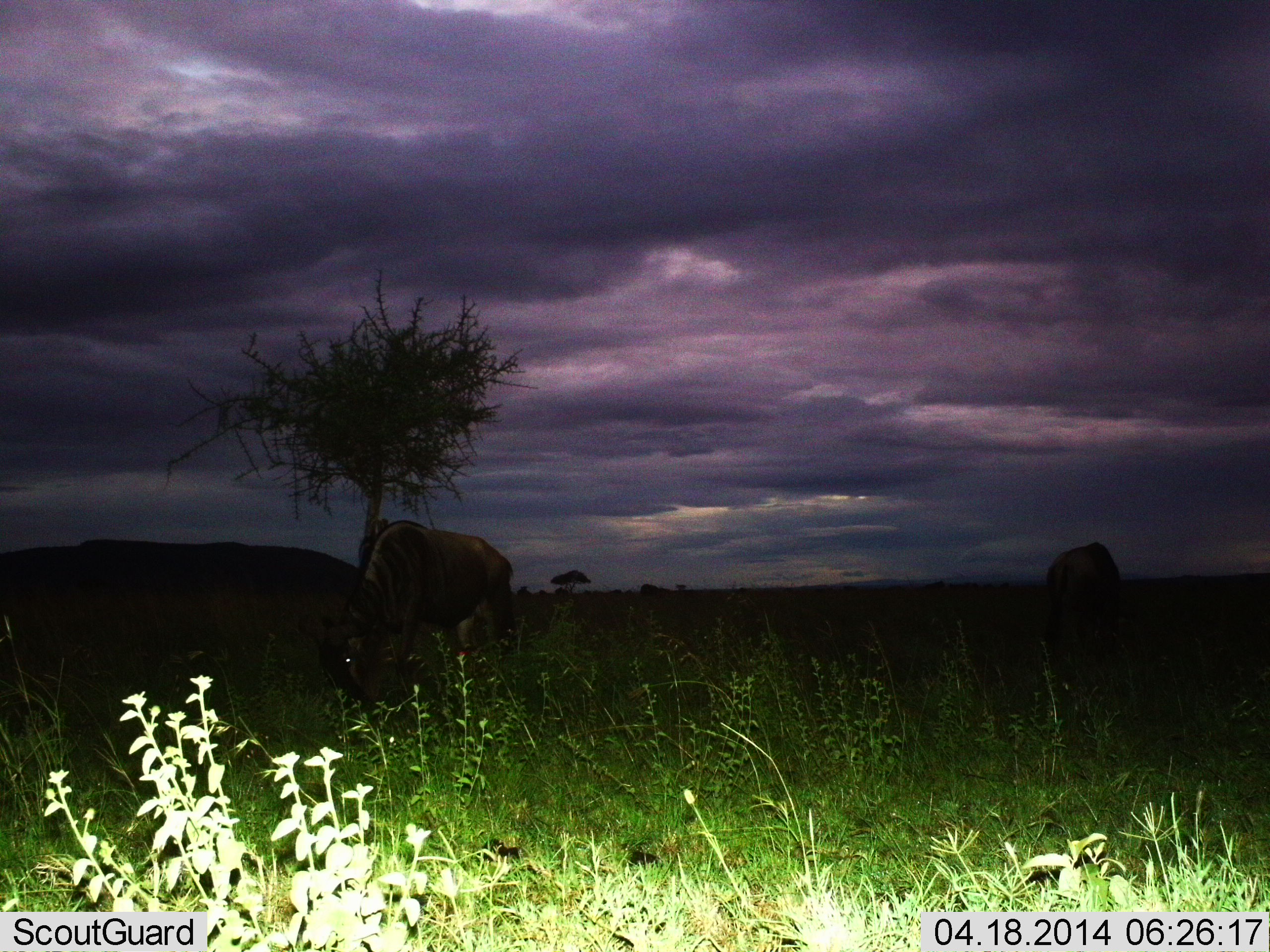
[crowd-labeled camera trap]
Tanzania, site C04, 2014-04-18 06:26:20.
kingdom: Animalia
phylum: Chordata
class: Mammalia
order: Artiodactyla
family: Bovidae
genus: Connochaetes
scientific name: Connochaetes taurinus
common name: blue wildebeest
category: wildebeest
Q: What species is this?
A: Wildebeest (blue wildebeest) (Connochaetes taurinus).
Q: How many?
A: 2.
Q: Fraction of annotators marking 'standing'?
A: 10%.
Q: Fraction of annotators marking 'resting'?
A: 0%.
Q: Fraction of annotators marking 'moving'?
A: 0%.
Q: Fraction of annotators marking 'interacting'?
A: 0%.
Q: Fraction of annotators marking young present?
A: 0%.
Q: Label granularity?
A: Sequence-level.